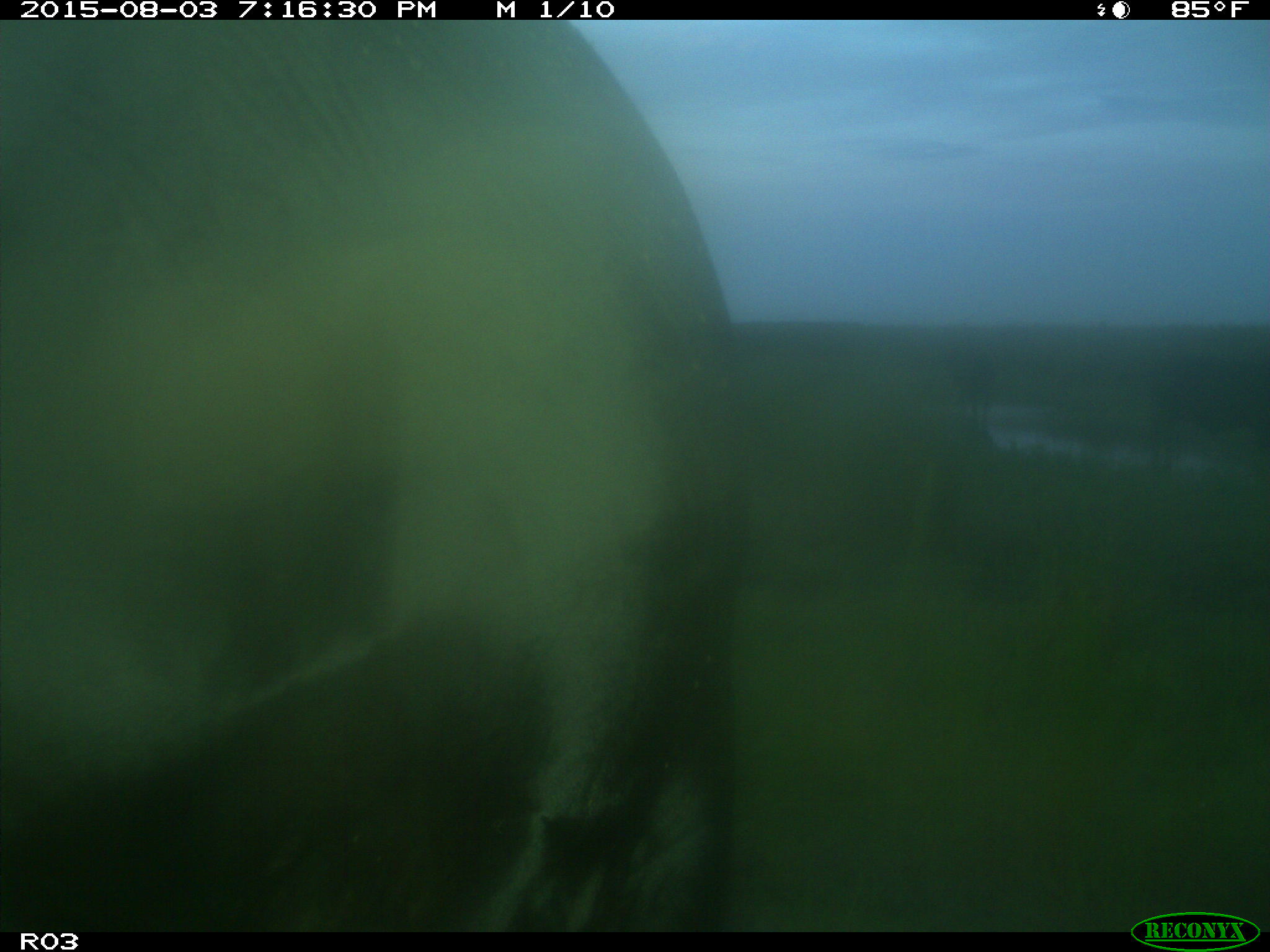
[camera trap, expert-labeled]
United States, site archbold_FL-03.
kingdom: Animalia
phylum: Chordata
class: Mammalia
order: Artiodactyla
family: Bovidae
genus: Bos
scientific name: Bos taurus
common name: domestic cow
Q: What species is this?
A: Bos taurus (domestic cow).